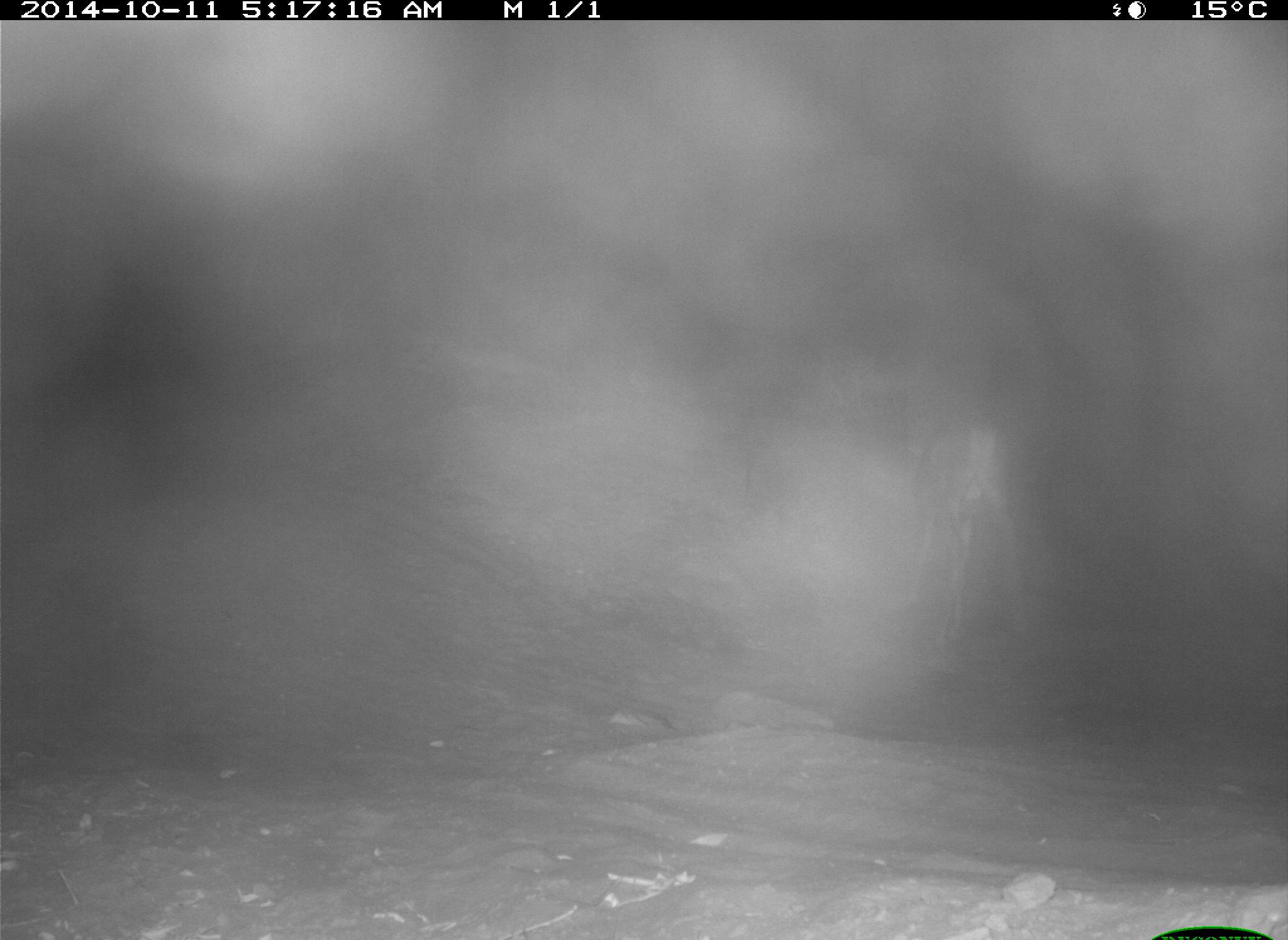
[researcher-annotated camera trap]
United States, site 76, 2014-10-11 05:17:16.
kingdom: Animalia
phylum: Chordata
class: Mammalia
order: Artiodactyla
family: Cervidae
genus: Odocoileus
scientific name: Odocoileus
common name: deer